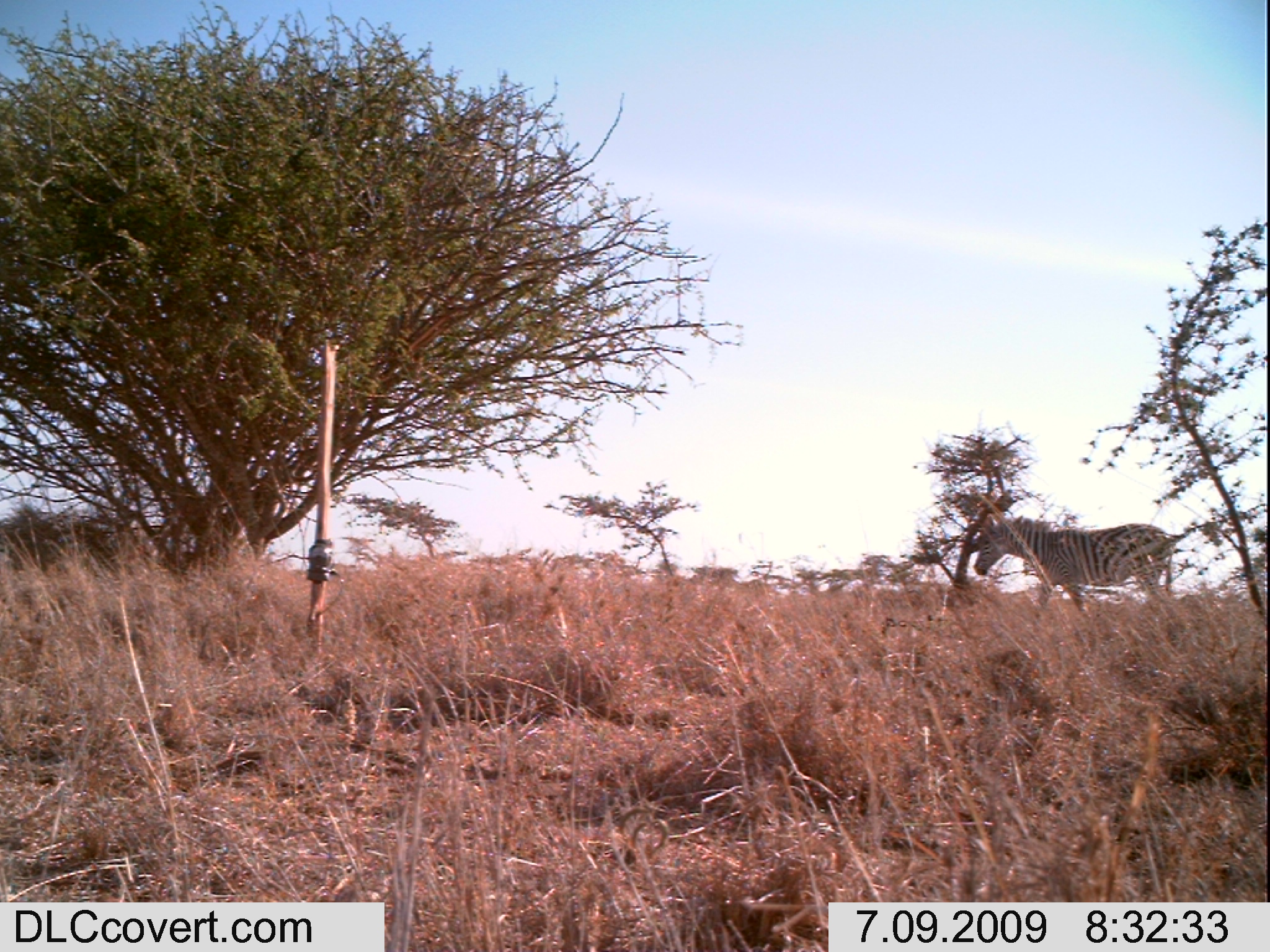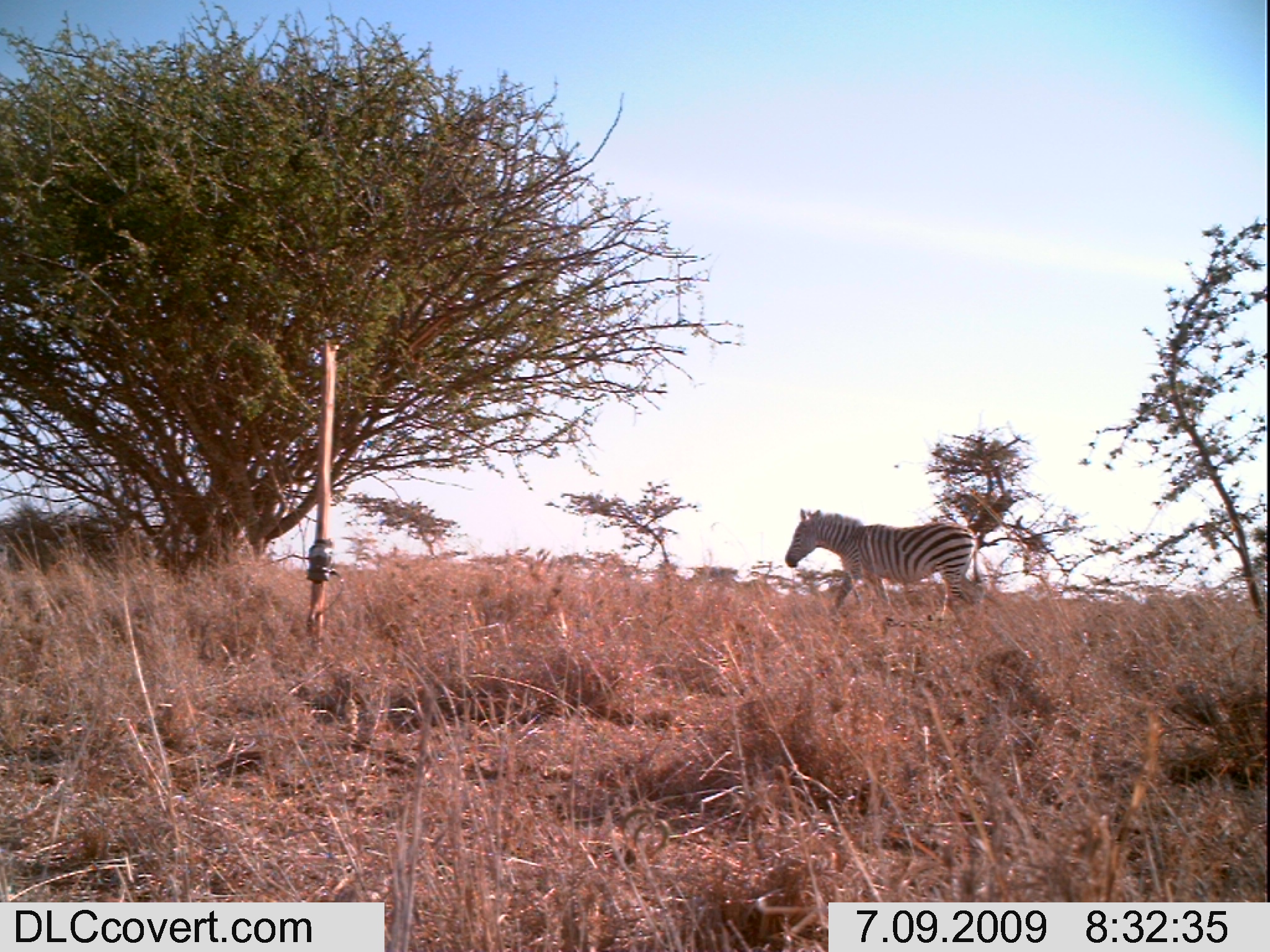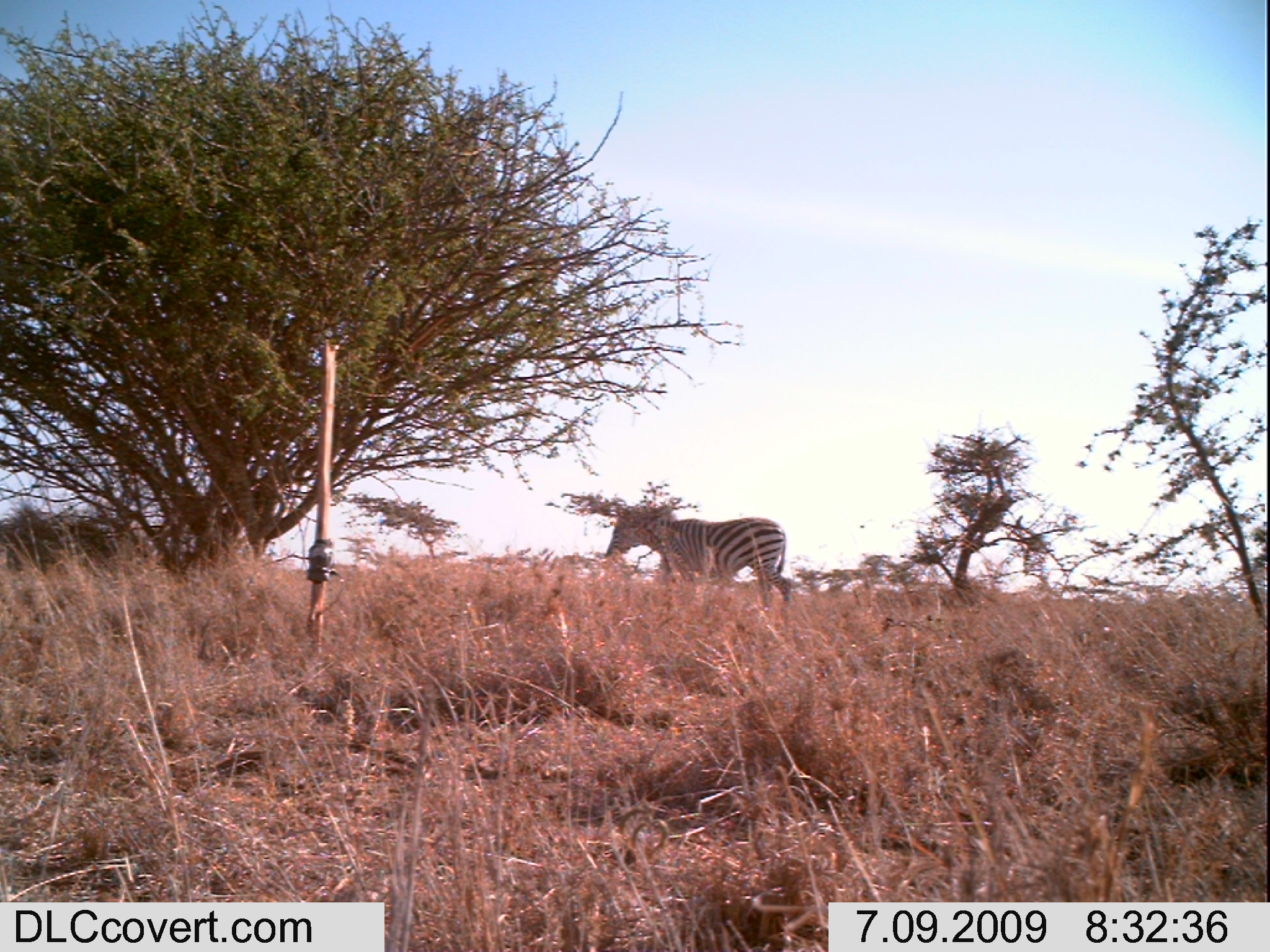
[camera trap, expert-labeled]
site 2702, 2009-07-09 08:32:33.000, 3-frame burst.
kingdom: Animalia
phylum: Chordata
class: Mammalia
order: Perissodactyla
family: Equidae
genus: Equus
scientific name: Equus quagga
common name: plains zebra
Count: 1.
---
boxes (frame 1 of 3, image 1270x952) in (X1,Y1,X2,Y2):
equus quagga: (972,515,1176,622)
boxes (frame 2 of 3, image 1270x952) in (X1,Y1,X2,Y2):
equus quagga: (784,508,986,625)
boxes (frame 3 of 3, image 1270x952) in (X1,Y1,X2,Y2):
equus quagga: (602,503,795,612)